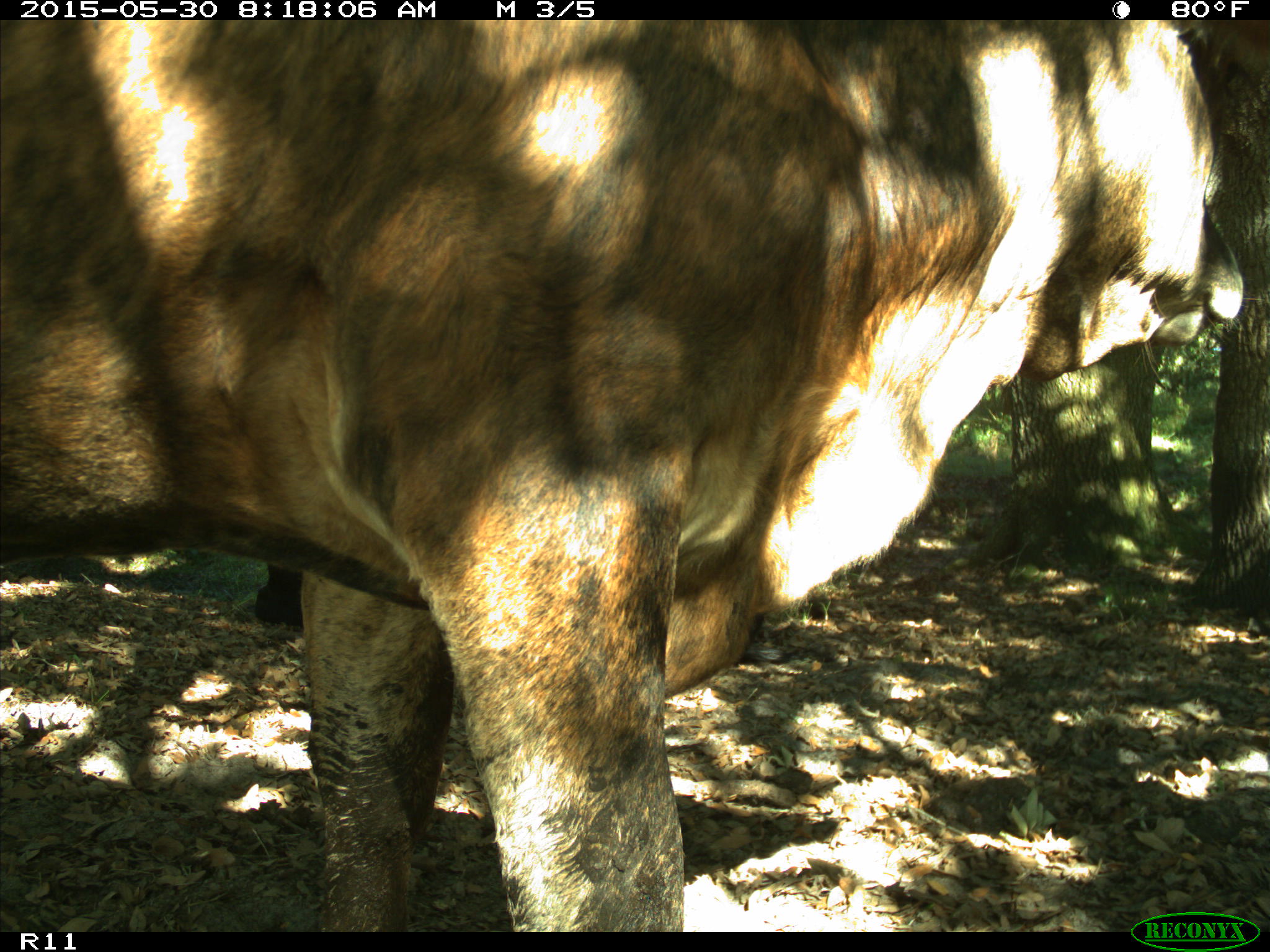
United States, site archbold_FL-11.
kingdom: Animalia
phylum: Chordata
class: Mammalia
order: Artiodactyla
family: Bovidae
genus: Bos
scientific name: Bos taurus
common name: domestic cow